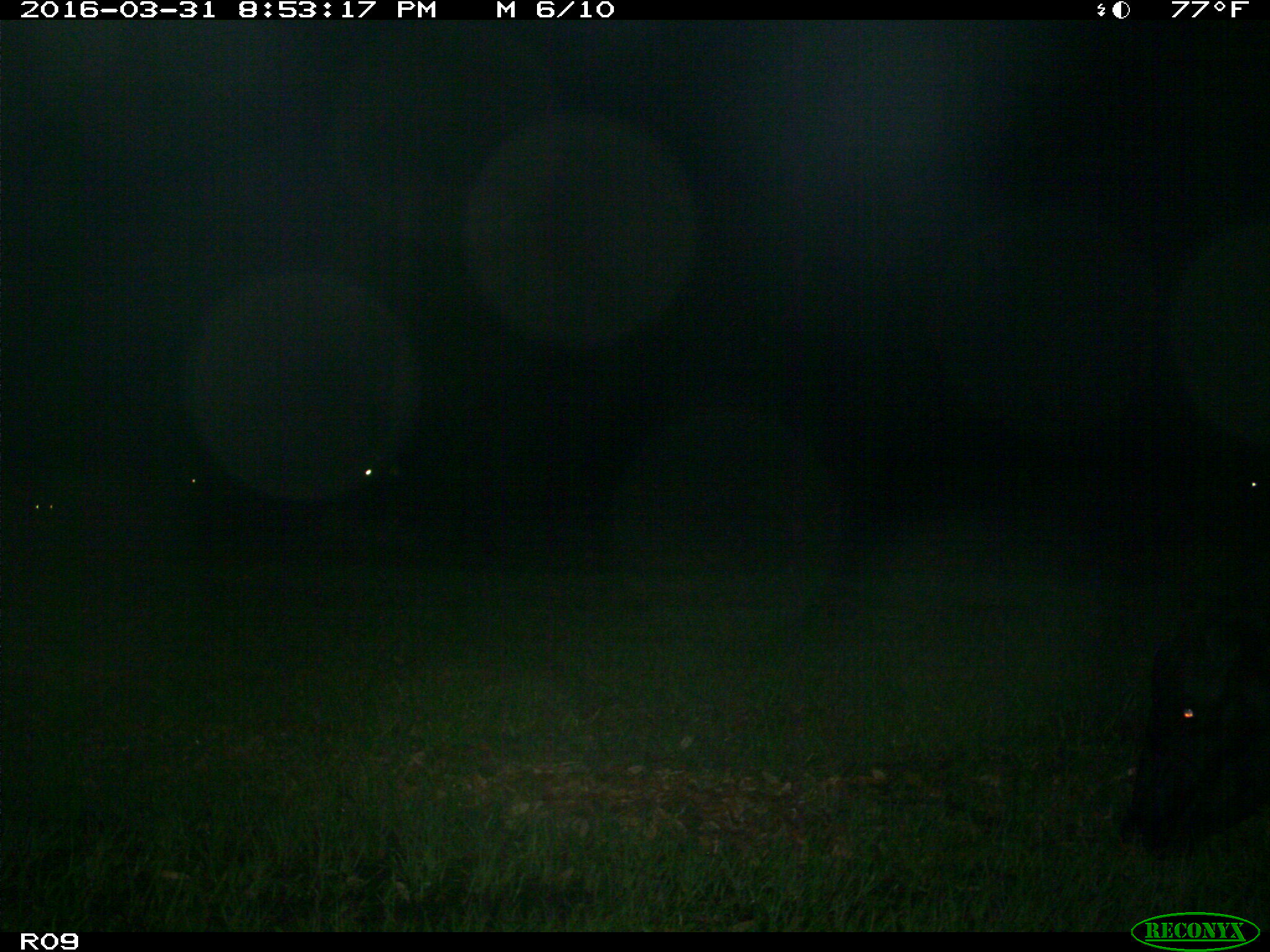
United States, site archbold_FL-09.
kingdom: Animalia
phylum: Chordata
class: Mammalia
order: Artiodactyla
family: Bovidae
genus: Bos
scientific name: Bos taurus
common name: domestic cow